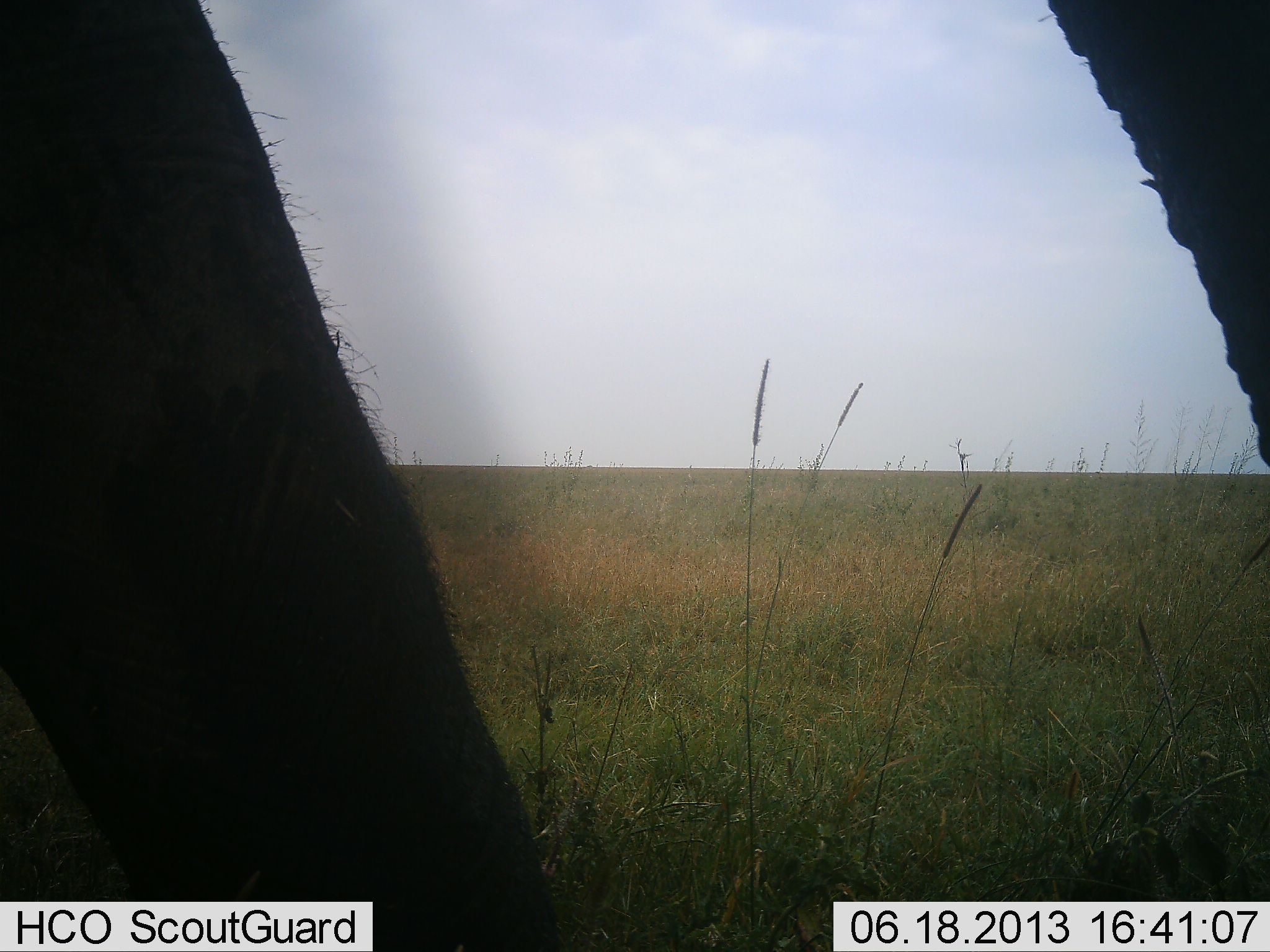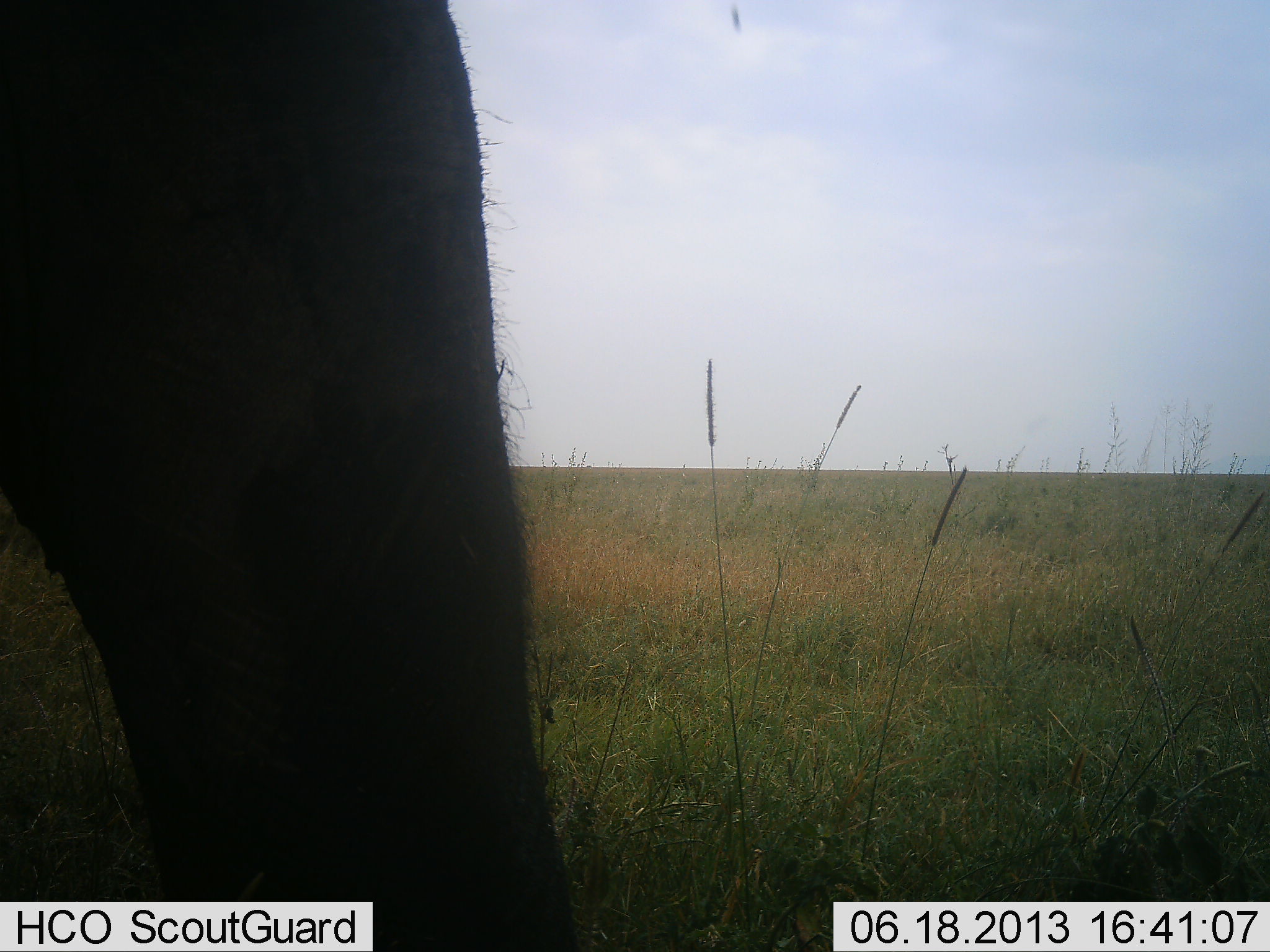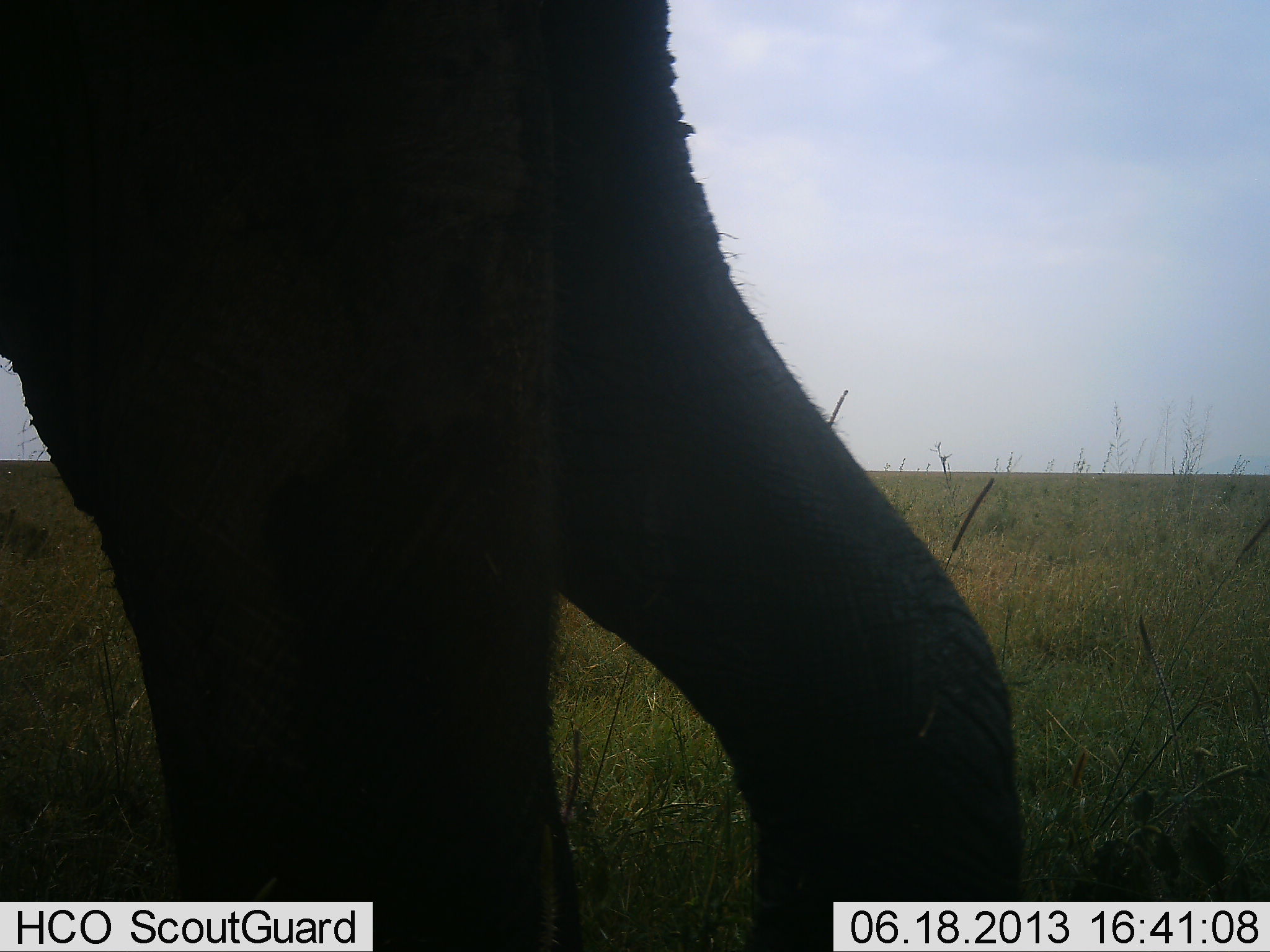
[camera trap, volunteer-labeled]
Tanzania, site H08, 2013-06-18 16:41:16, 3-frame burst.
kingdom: Animalia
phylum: Chordata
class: Mammalia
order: Proboscidea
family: Elephantidae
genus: Loxodonta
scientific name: Loxodonta africana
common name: african bush elephant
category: elephant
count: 1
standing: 20%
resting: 0%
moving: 80%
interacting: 0%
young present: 0%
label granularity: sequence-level